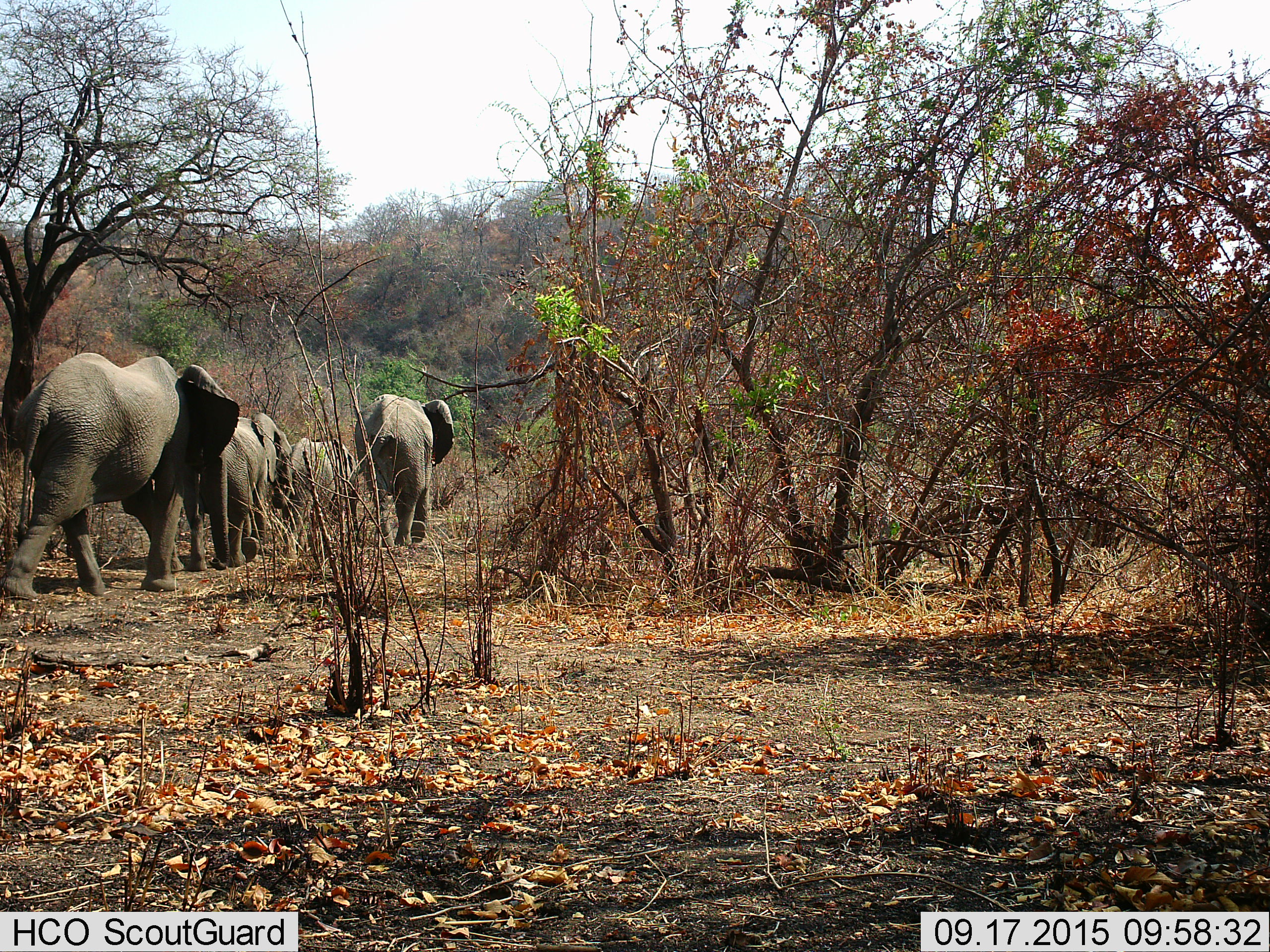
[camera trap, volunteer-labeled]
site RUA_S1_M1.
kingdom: Animalia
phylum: Chordata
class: Mammalia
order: Proboscidea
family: Elephantidae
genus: Loxodonta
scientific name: Loxodonta africana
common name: african bush elephant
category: elephant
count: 4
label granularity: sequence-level